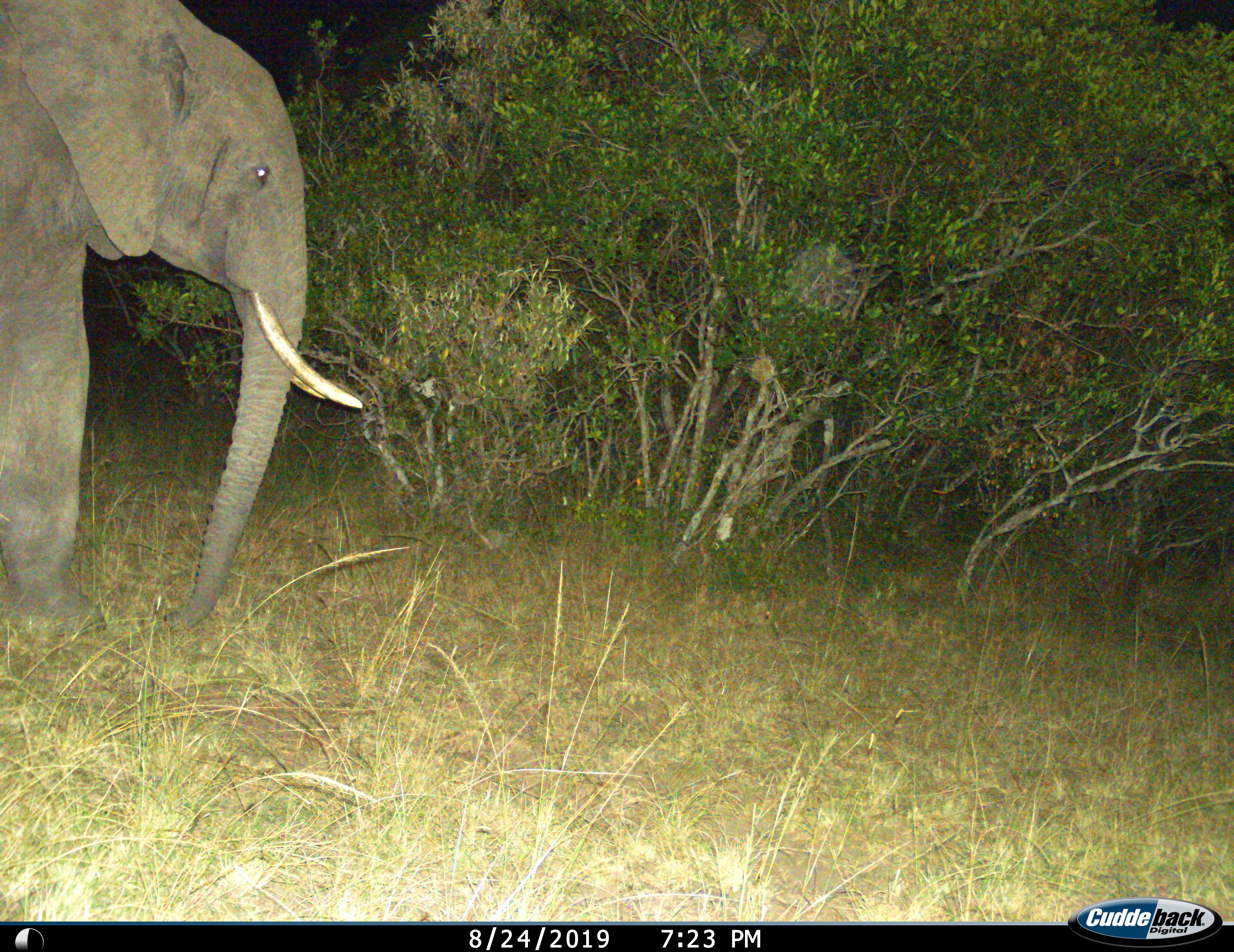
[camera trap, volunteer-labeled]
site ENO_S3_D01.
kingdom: Animalia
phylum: Chordata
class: Mammalia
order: Proboscidea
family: Elephantidae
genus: Loxodonta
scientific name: Loxodonta africana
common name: african bush elephant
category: elephant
Elephant (african bush elephant) (Loxodonta africana), count 1. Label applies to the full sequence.